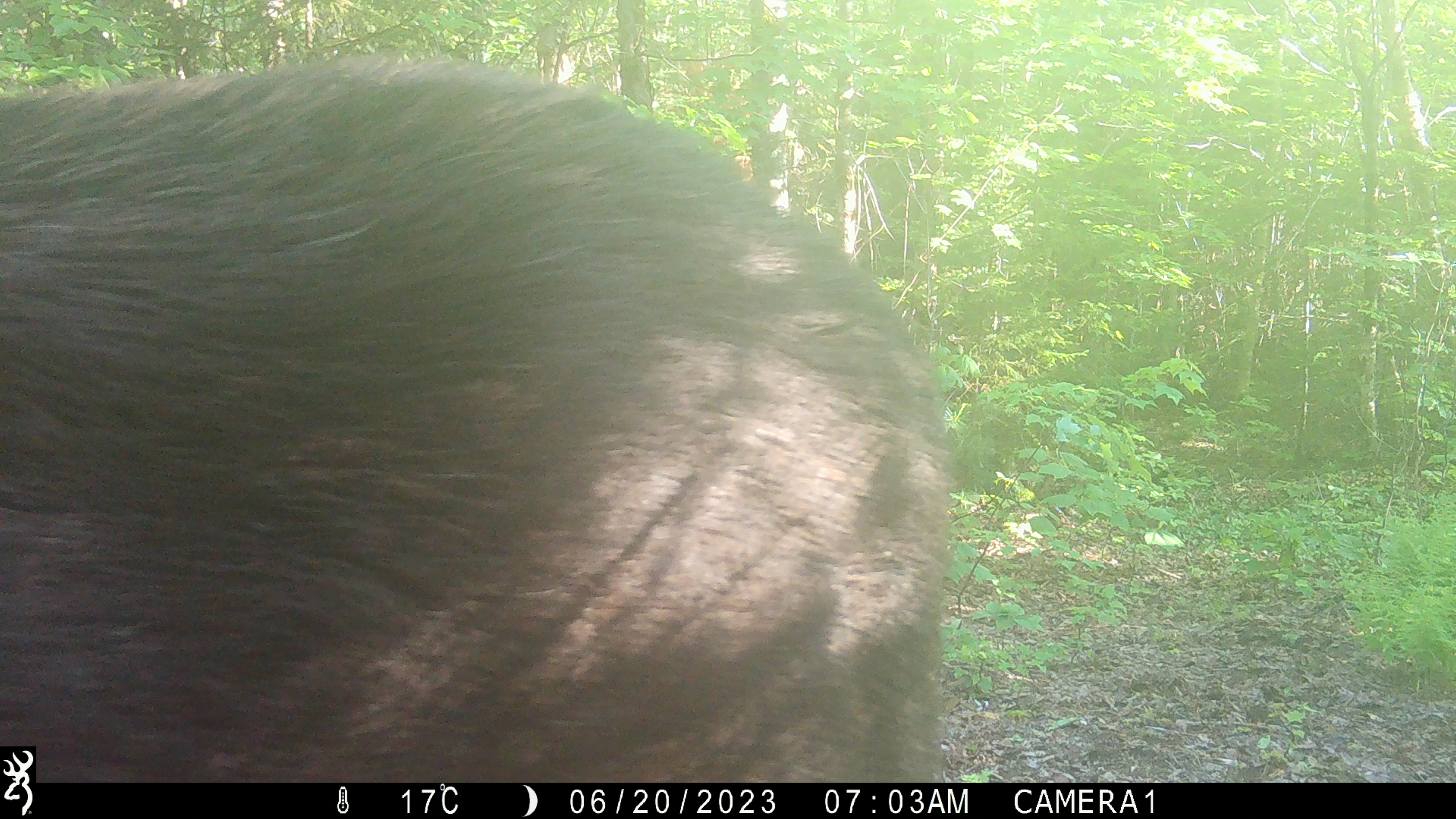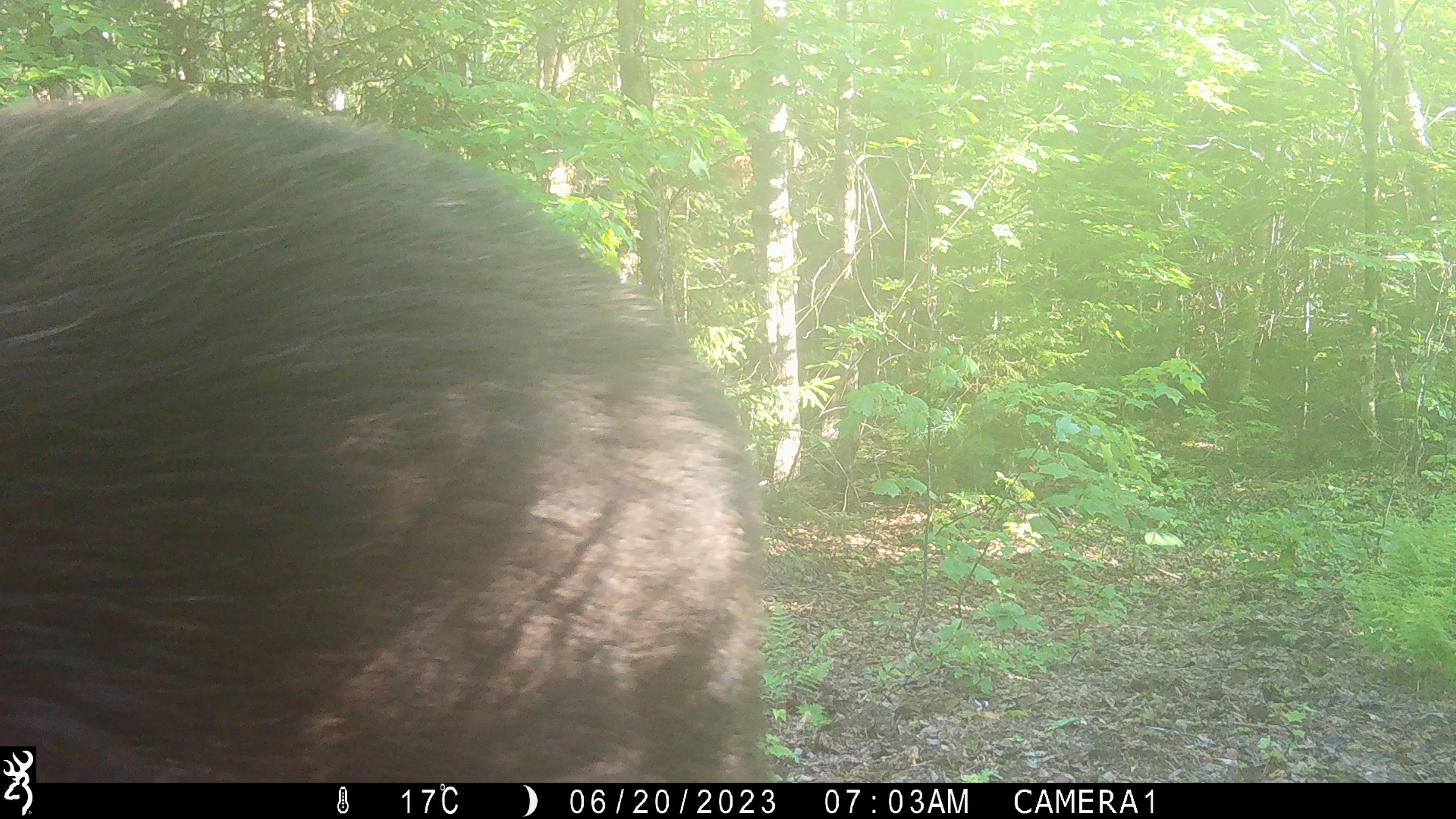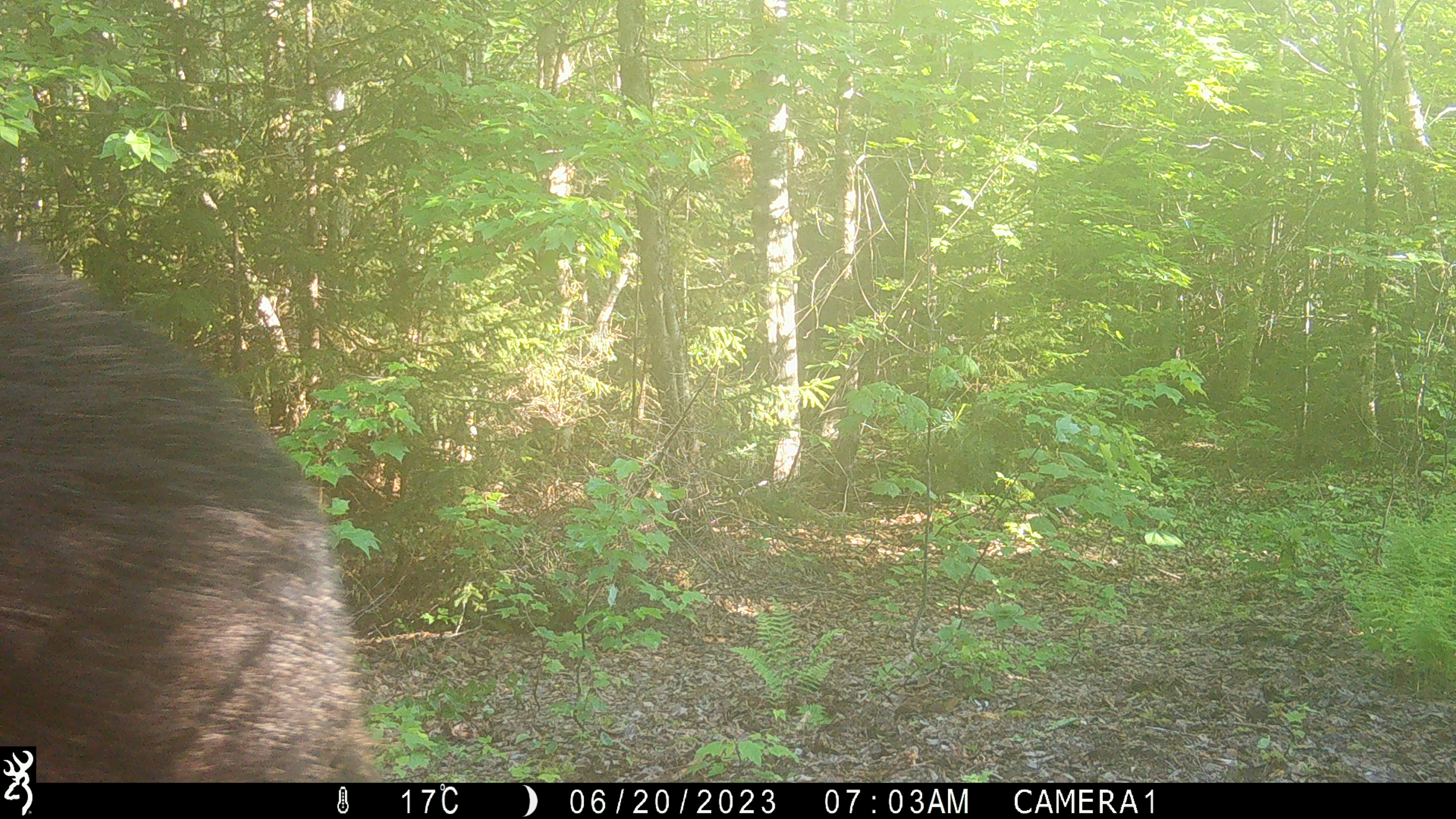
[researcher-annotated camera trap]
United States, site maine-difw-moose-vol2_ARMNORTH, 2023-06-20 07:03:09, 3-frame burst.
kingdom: Animalia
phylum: Chordata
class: Mammalia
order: Artiodactyla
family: Cervidae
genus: Alces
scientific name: Alces alces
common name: moose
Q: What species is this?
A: Moose (Alces alces).